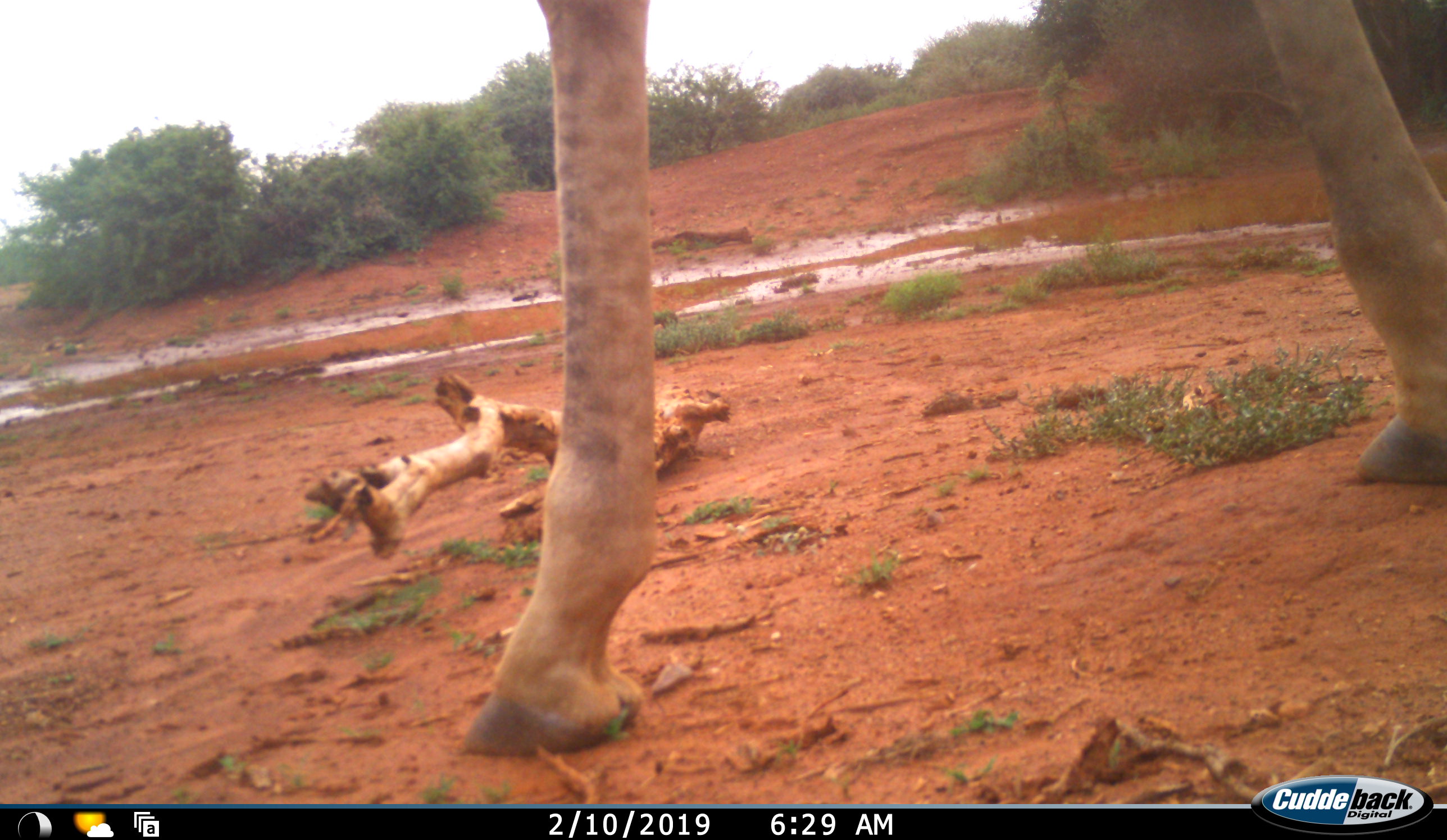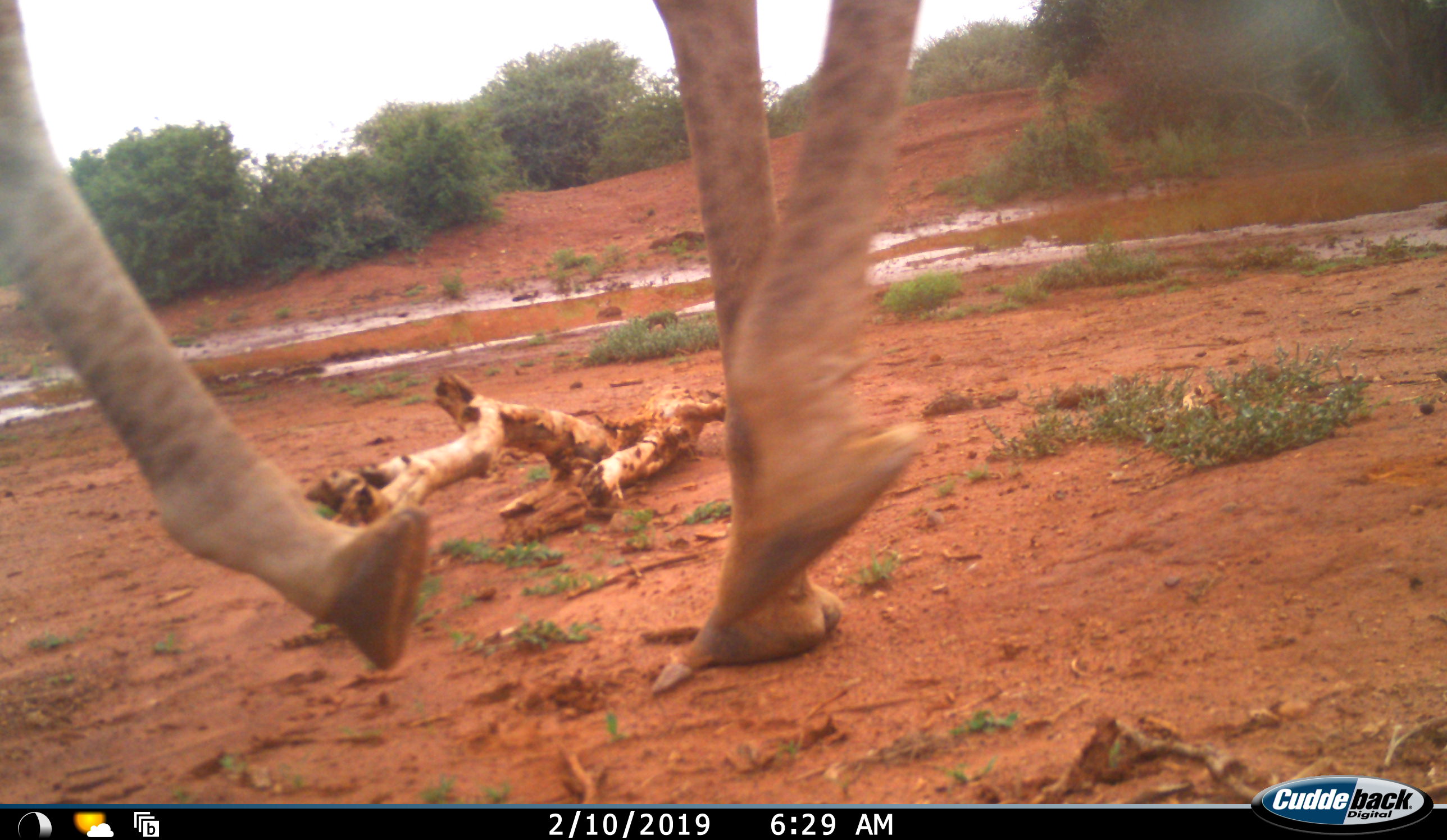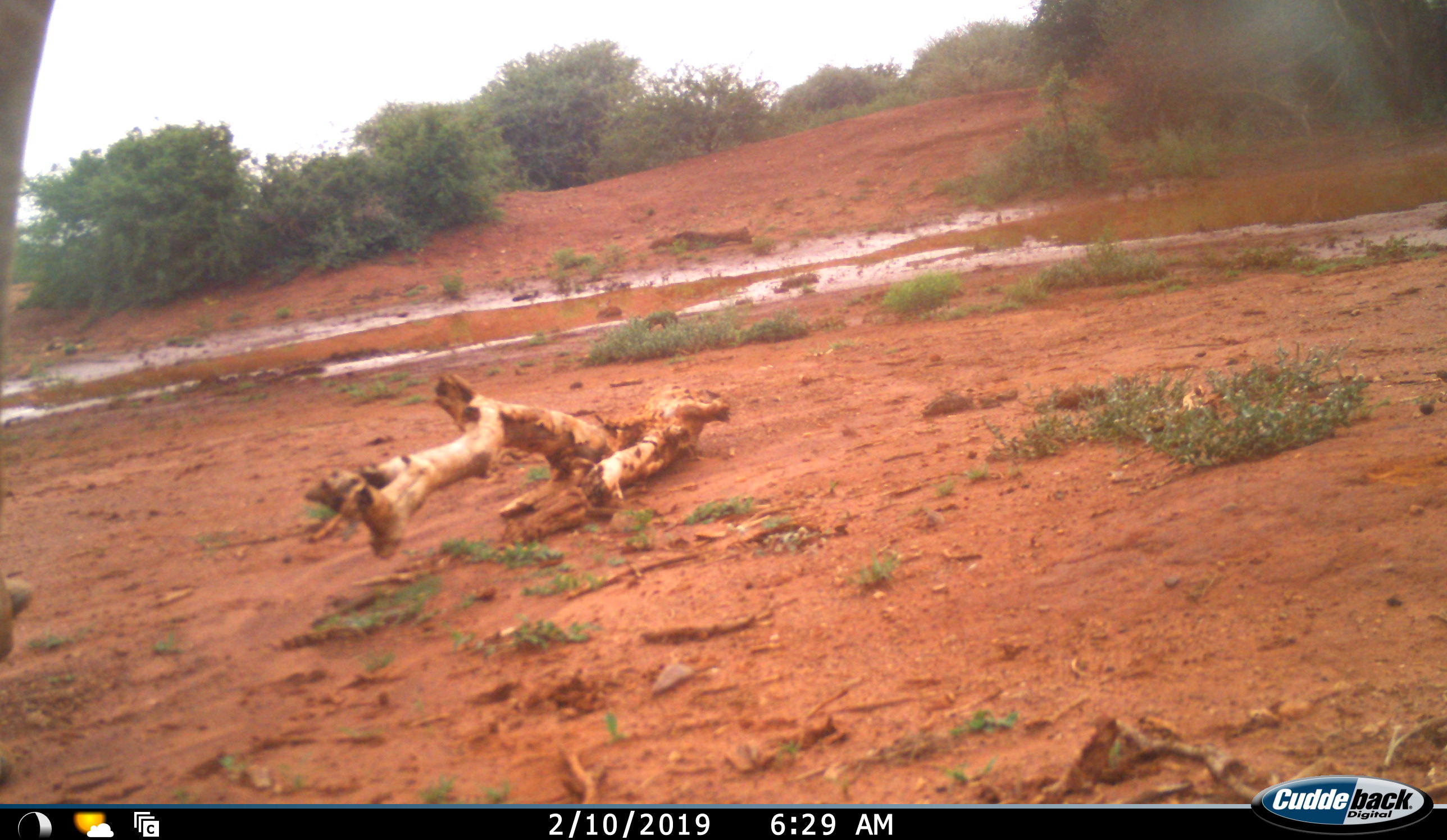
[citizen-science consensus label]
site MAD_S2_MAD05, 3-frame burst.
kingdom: Animalia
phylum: Chordata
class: Mammalia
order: Artiodactyla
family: Giraffidae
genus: Giraffa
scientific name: Giraffa camelopardalis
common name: giraffe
Giraffe (Giraffa camelopardalis), count 1. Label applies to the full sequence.